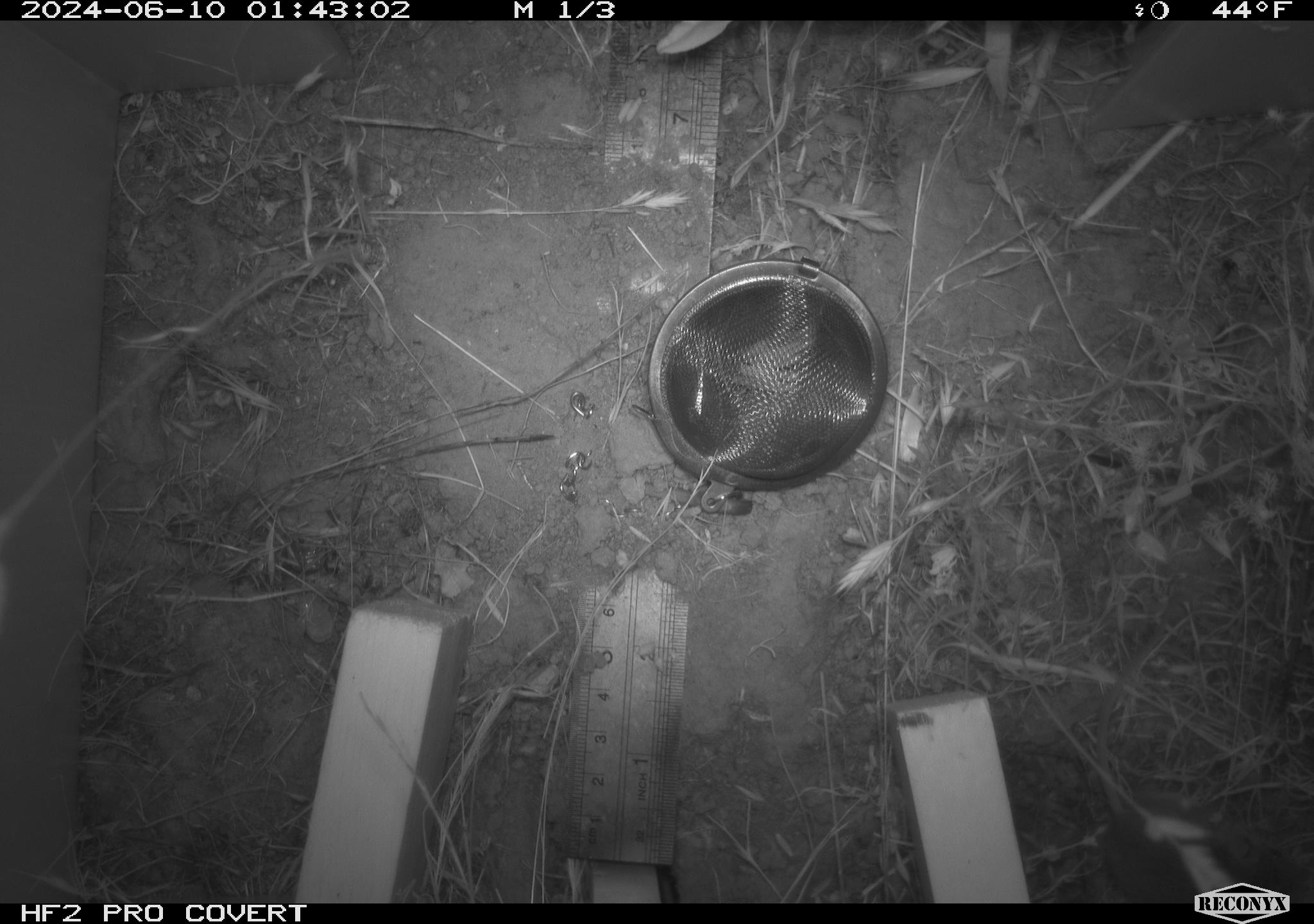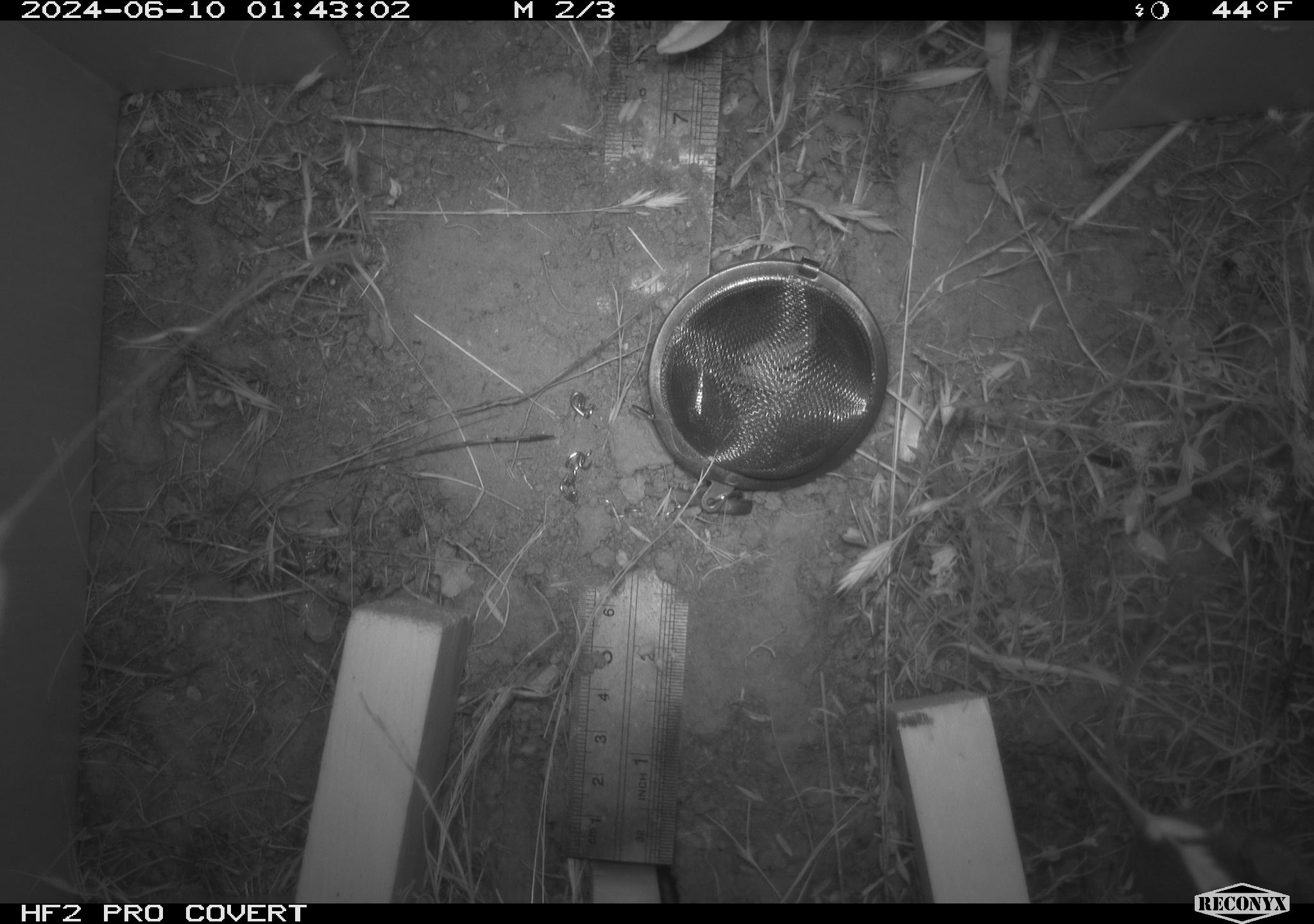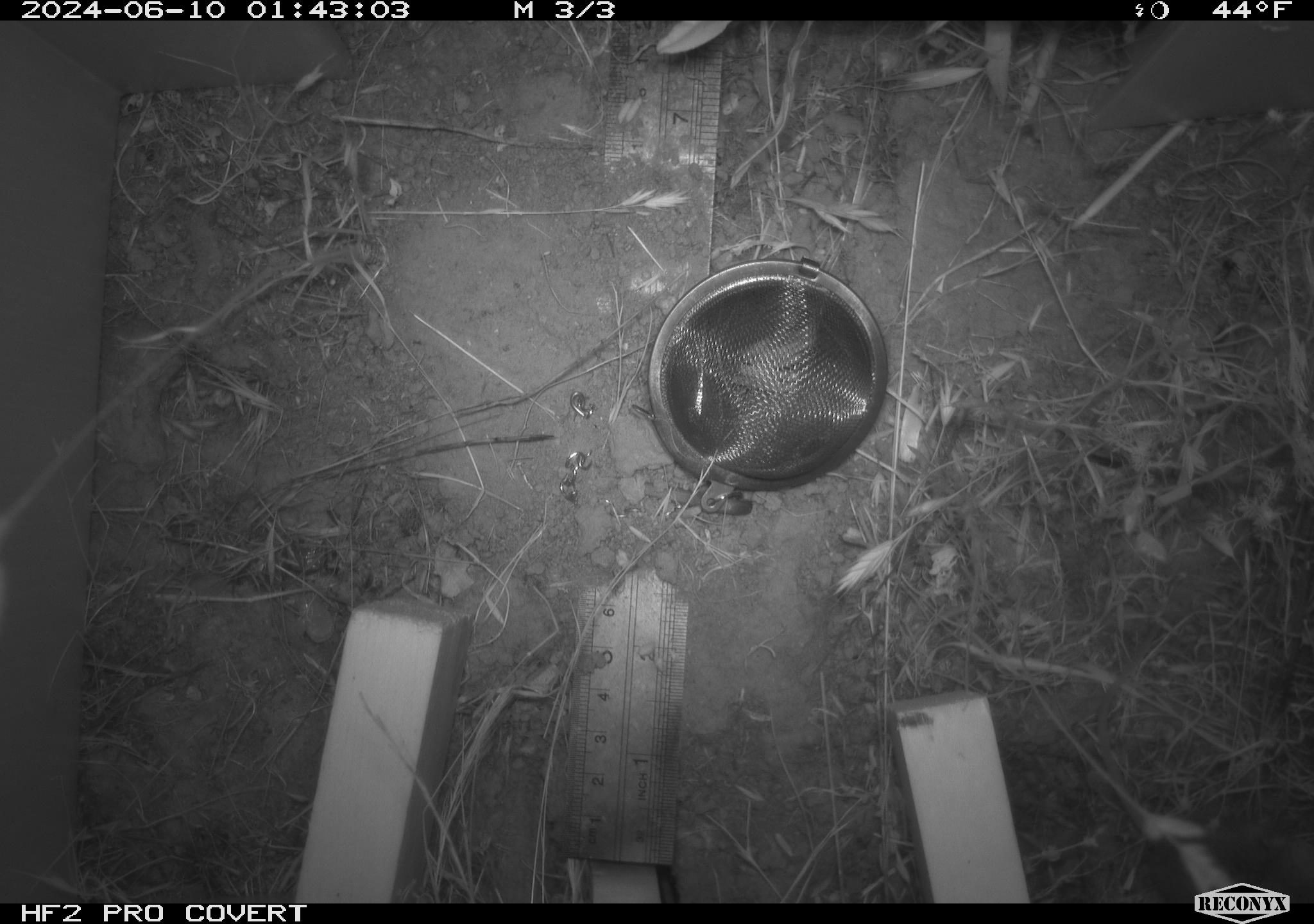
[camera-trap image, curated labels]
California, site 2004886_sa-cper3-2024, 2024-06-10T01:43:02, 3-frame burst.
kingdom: Animalia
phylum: Chordata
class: Mammalia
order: Rodentia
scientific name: Rodentia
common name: rodent